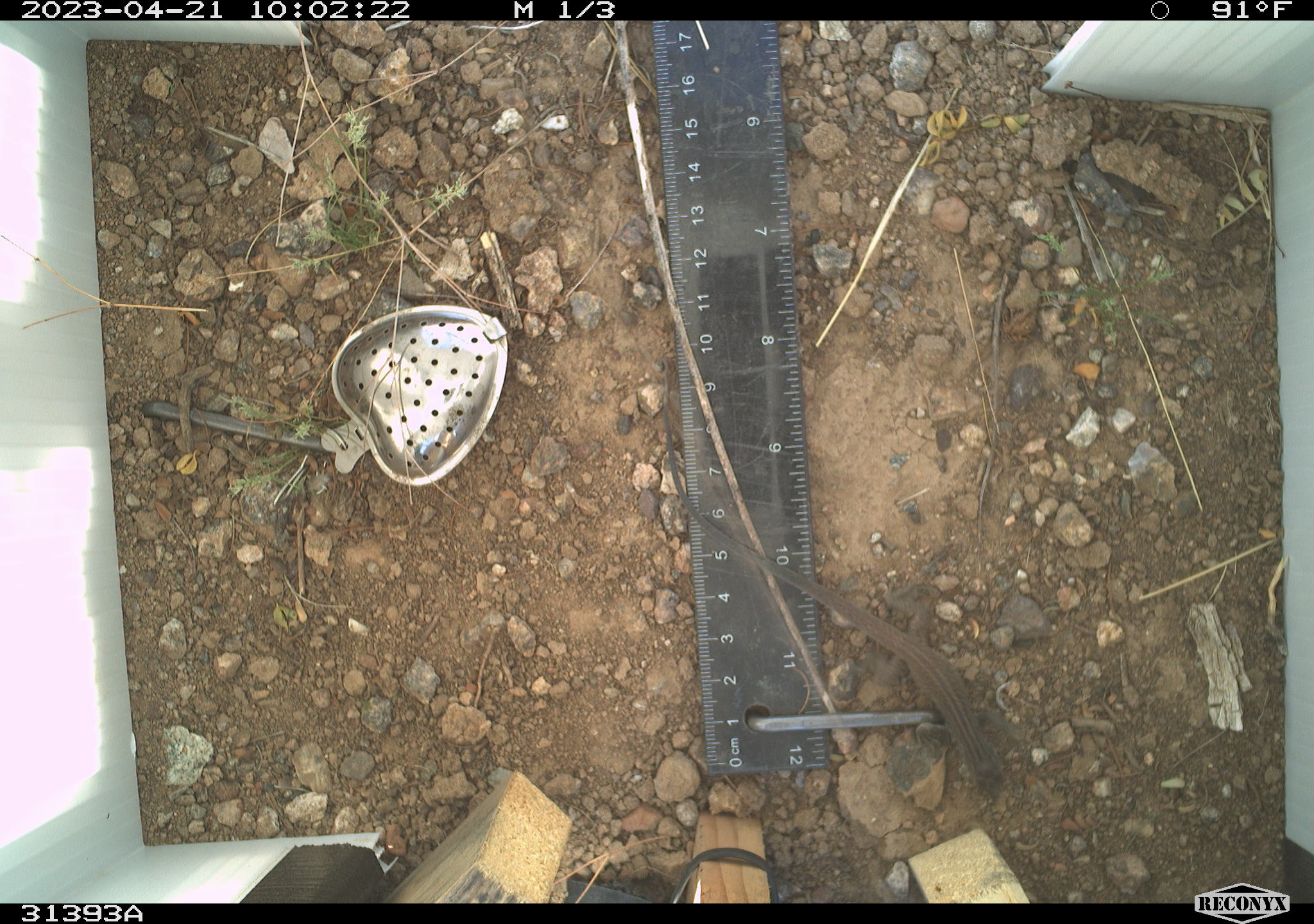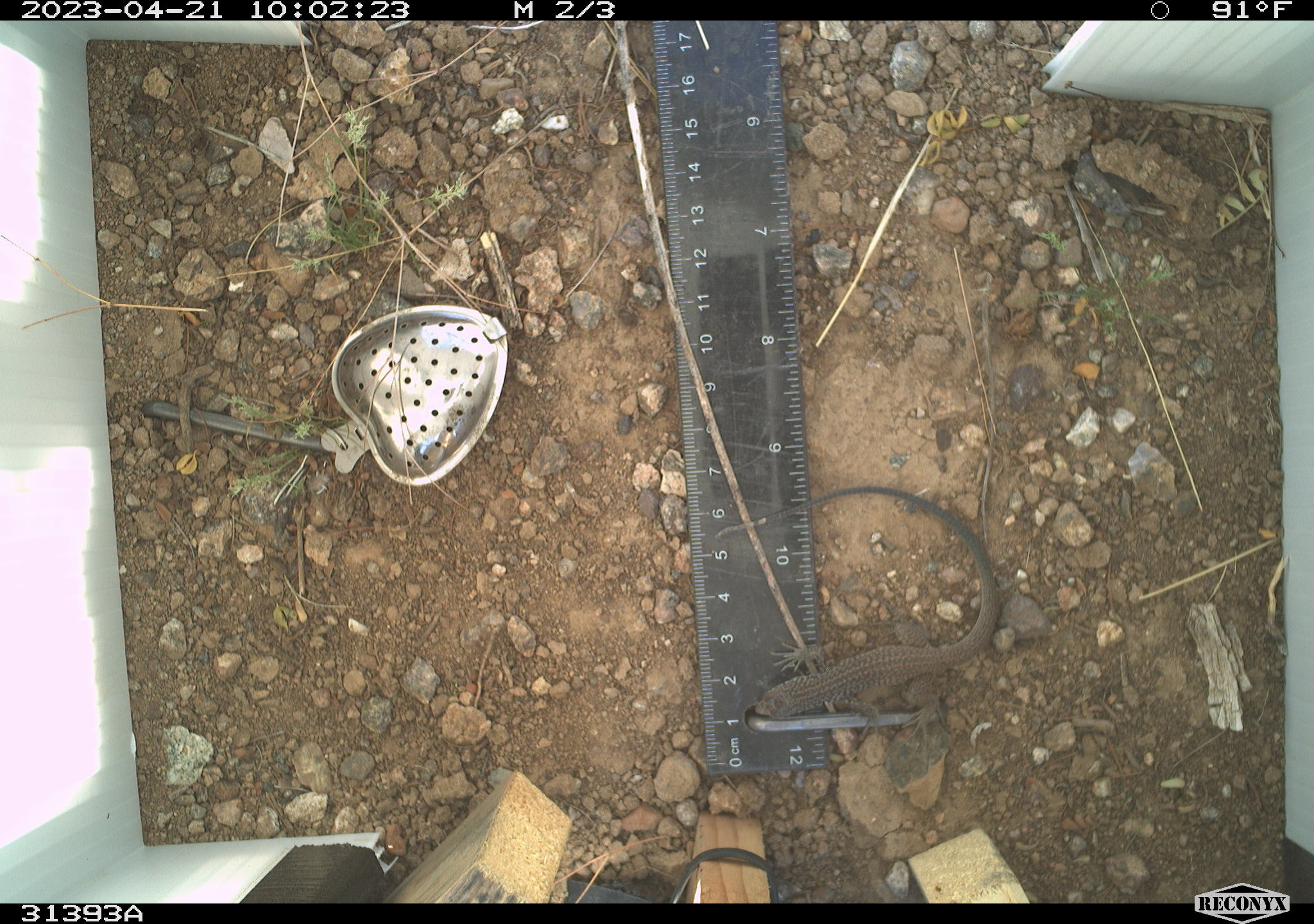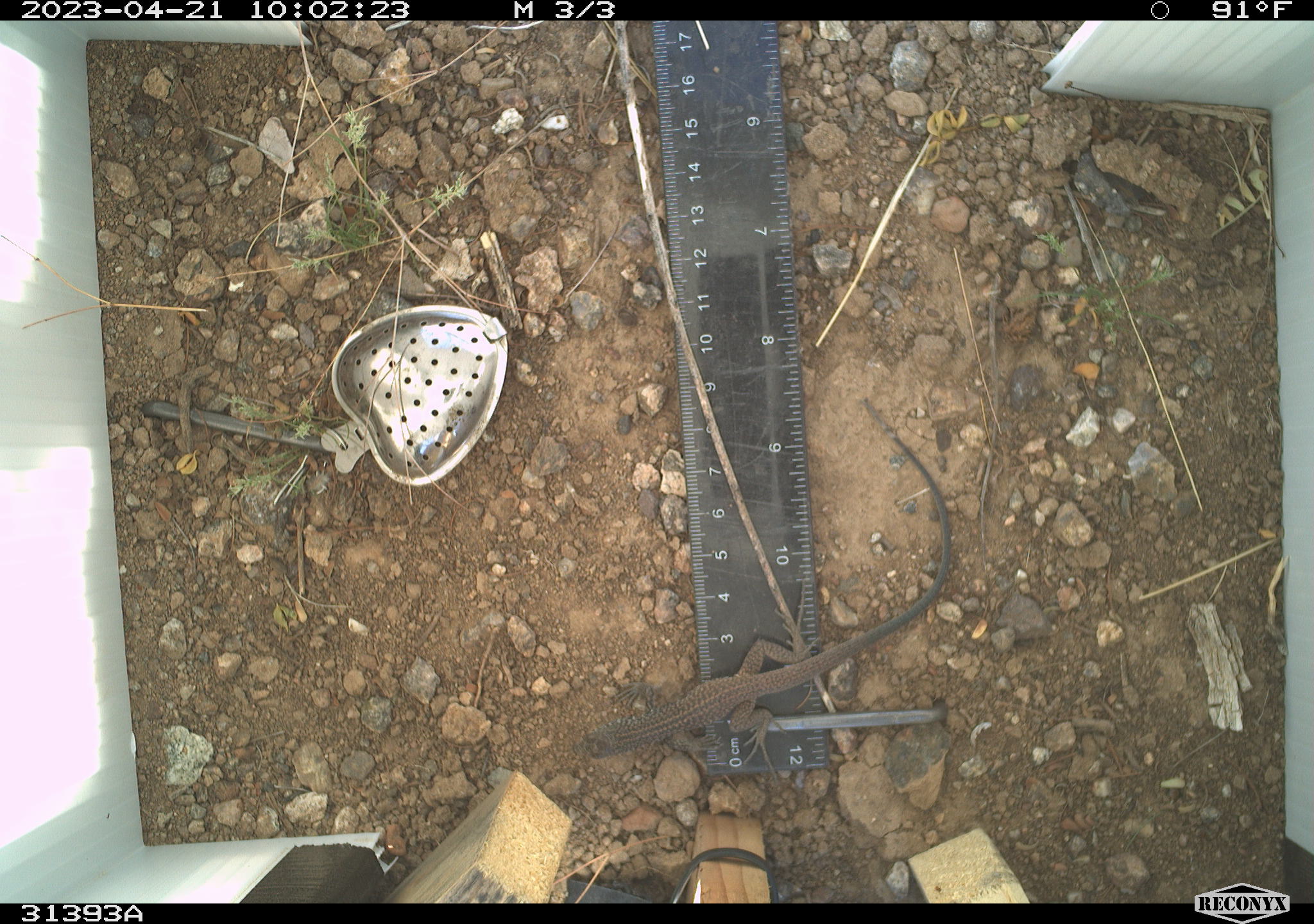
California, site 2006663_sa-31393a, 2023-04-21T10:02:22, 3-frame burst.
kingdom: Animalia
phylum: Chordata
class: Reptilia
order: Squamata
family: Teiidae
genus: Aspidoscelis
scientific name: Aspidoscelis tigris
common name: western whiptail